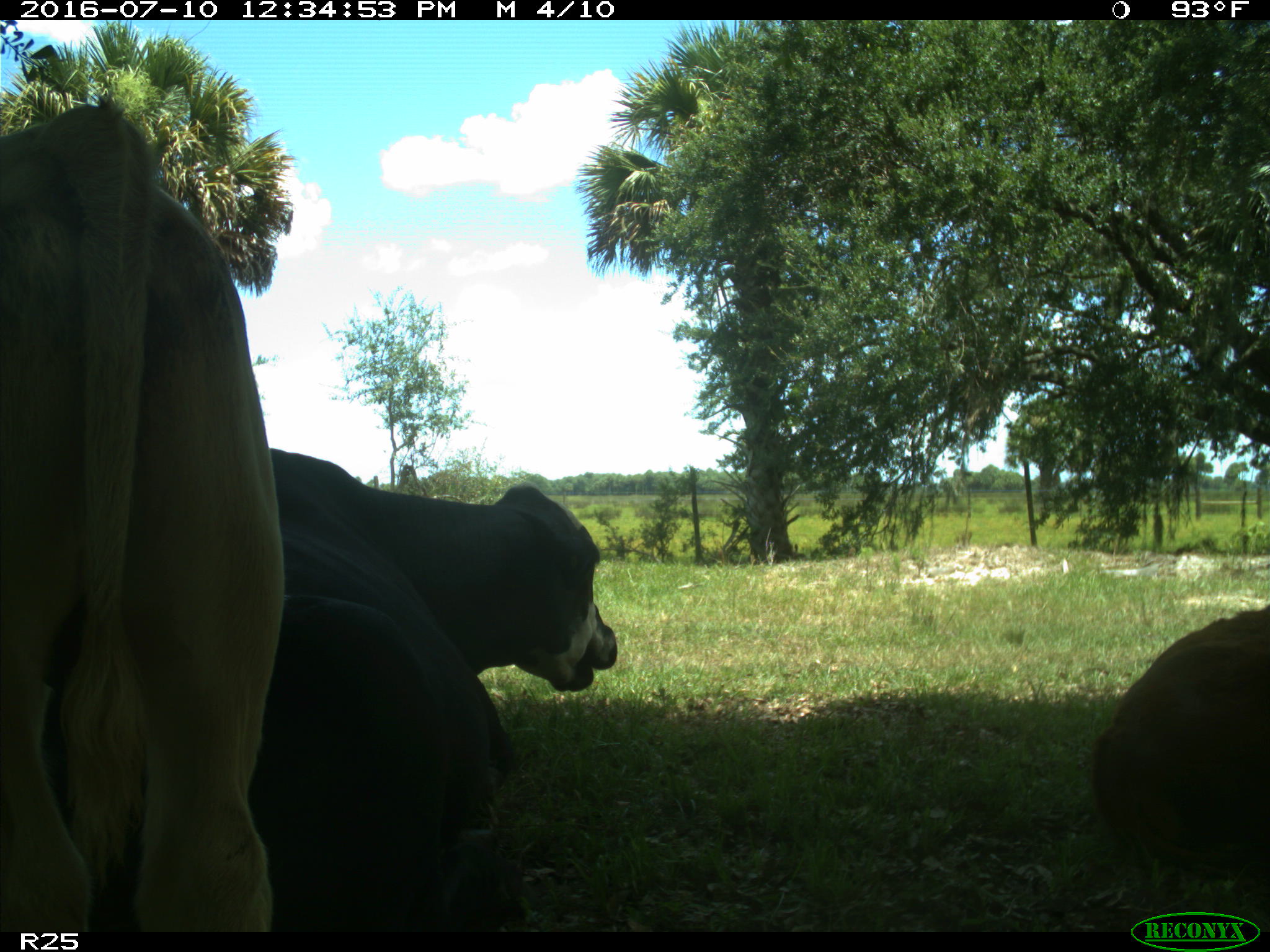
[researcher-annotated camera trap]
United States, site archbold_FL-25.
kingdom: Animalia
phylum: Chordata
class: Mammalia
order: Artiodactyla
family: Bovidae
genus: Bos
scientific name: Bos taurus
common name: domestic cow